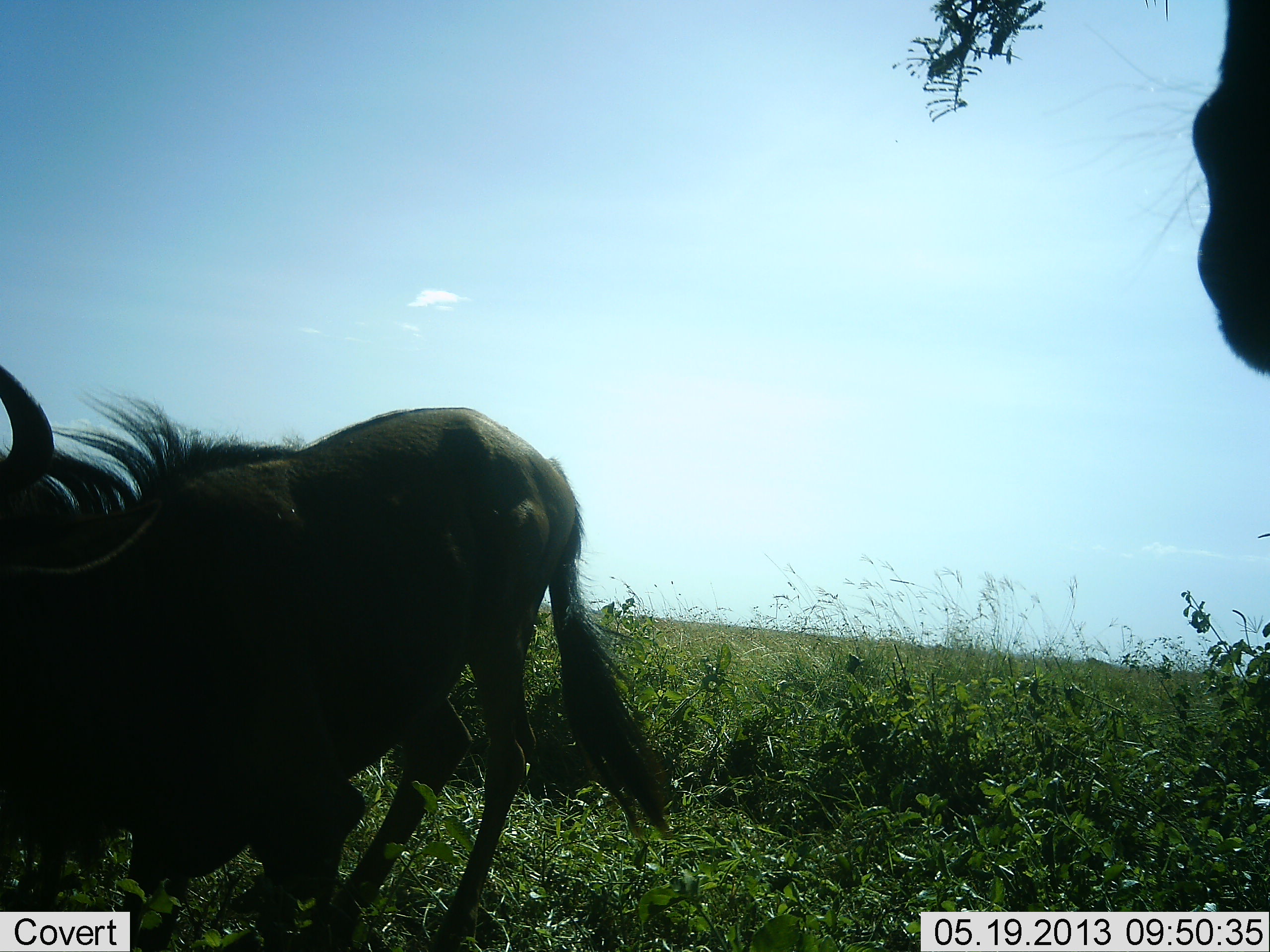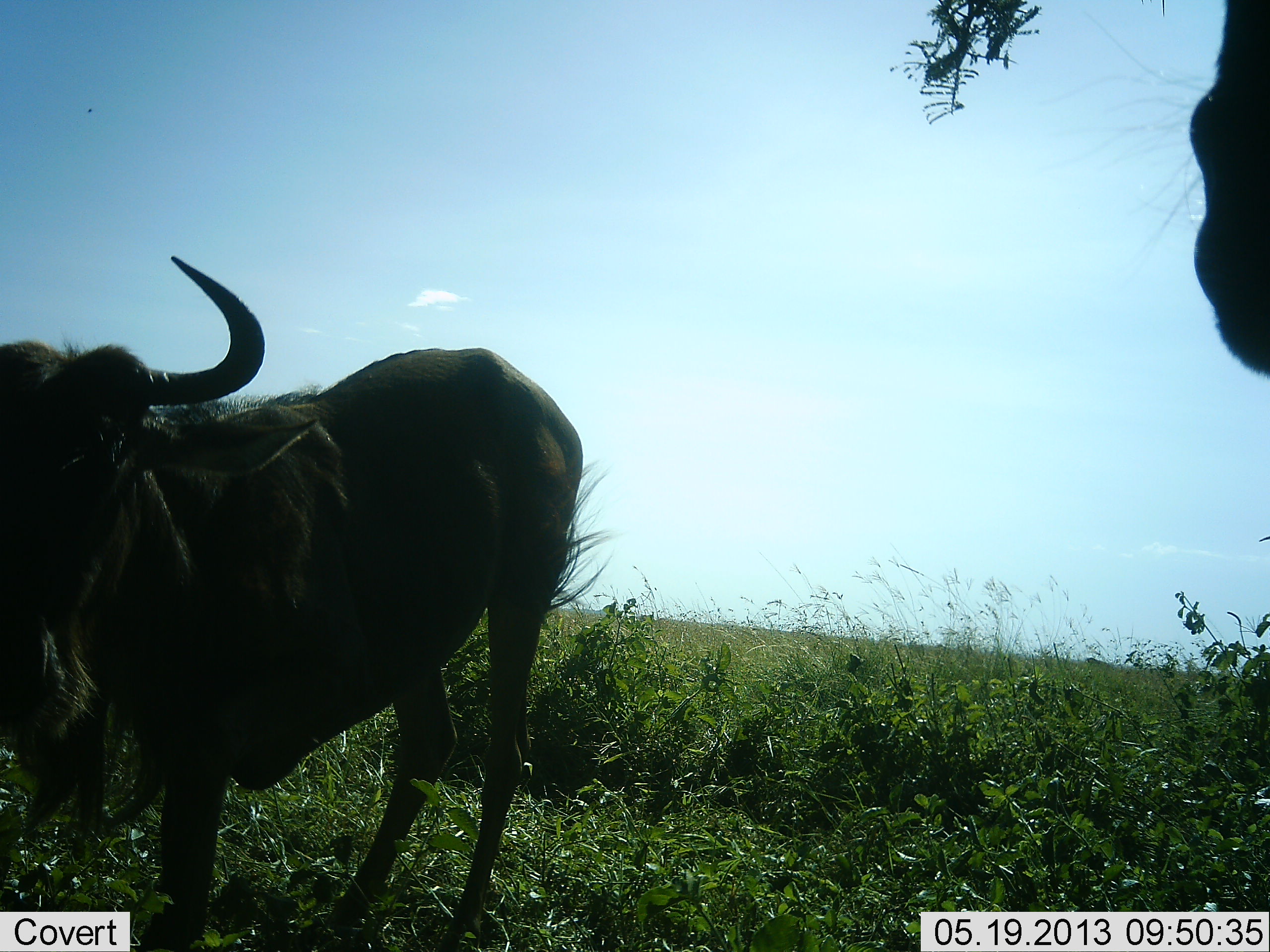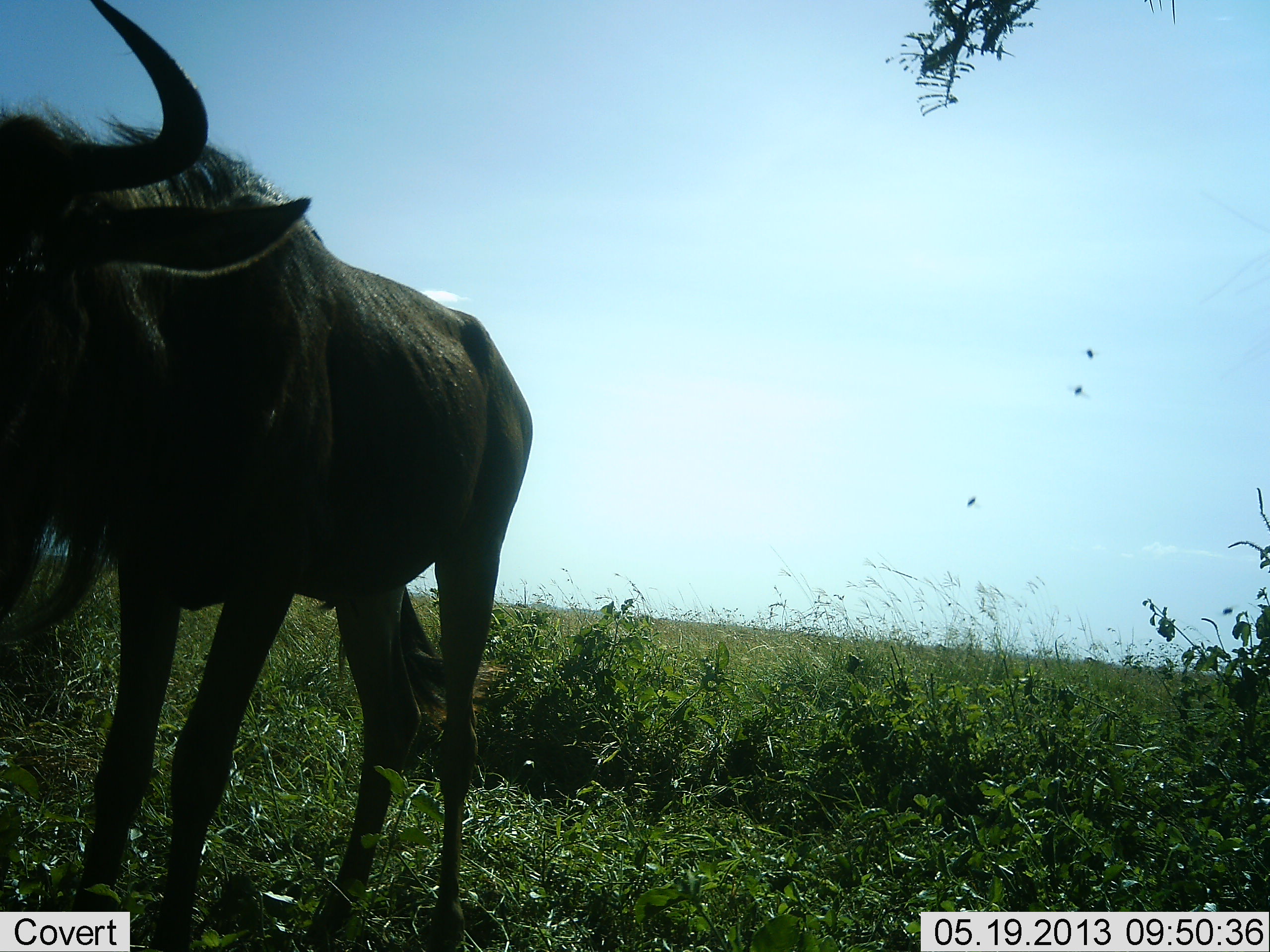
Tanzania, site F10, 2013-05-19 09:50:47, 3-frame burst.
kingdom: Animalia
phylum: Chordata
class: Mammalia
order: Artiodactyla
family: Bovidae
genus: Connochaetes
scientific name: Connochaetes taurinus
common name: blue wildebeest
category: wildebeest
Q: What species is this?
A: Wildebeest (blue wildebeest) (Connochaetes taurinus).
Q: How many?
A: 2.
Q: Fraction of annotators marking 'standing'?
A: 68%.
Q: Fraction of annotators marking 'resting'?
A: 21%.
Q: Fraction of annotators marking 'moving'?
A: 37%.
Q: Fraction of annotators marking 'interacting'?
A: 5%.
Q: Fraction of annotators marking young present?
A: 5%.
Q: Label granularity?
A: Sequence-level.